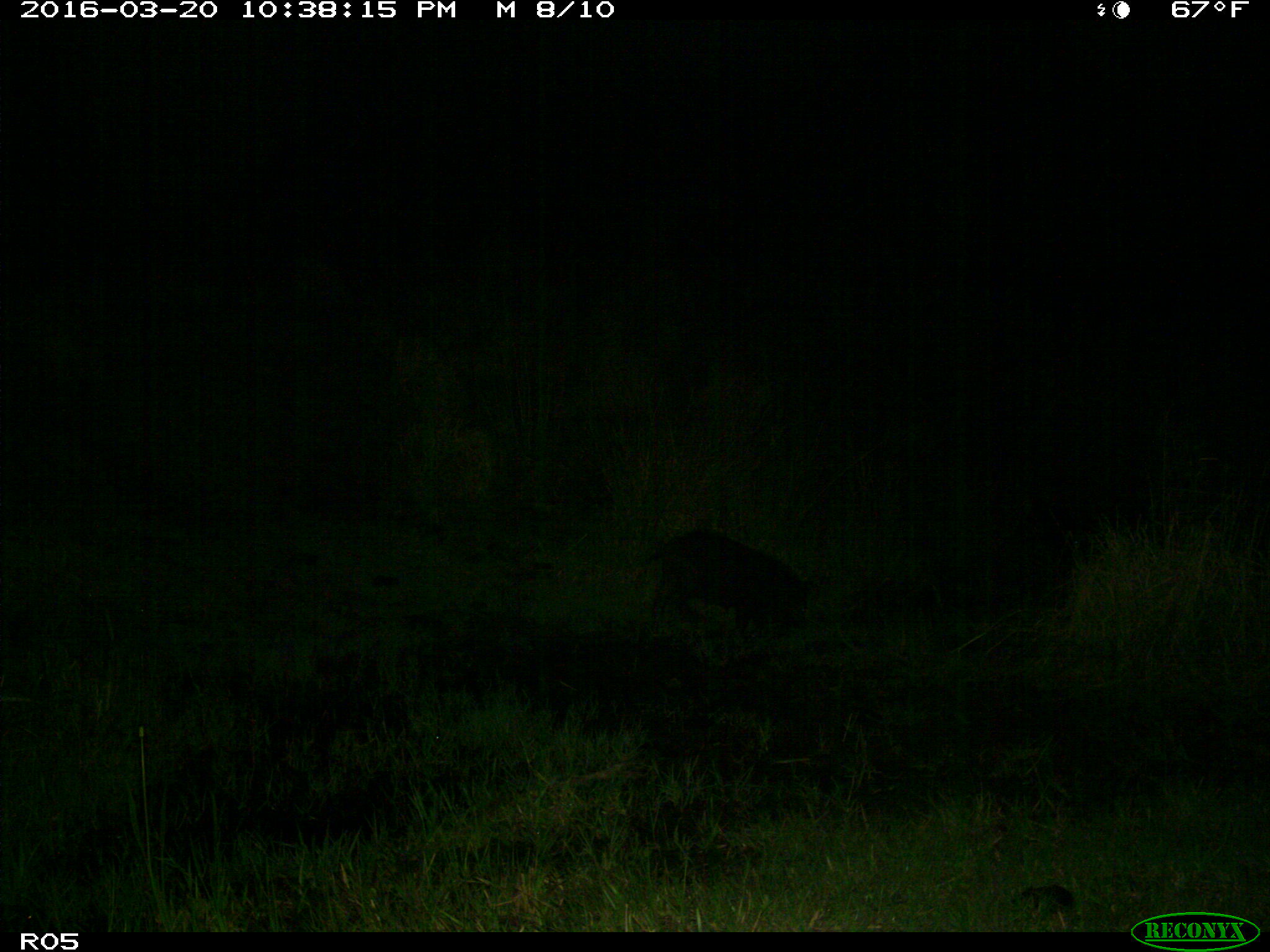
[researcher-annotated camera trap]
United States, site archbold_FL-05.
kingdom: Animalia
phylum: Chordata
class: Mammalia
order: Artiodactyla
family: Suidae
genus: Sus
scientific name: Sus scrofa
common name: wild boar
Sus scrofa (wild boar).